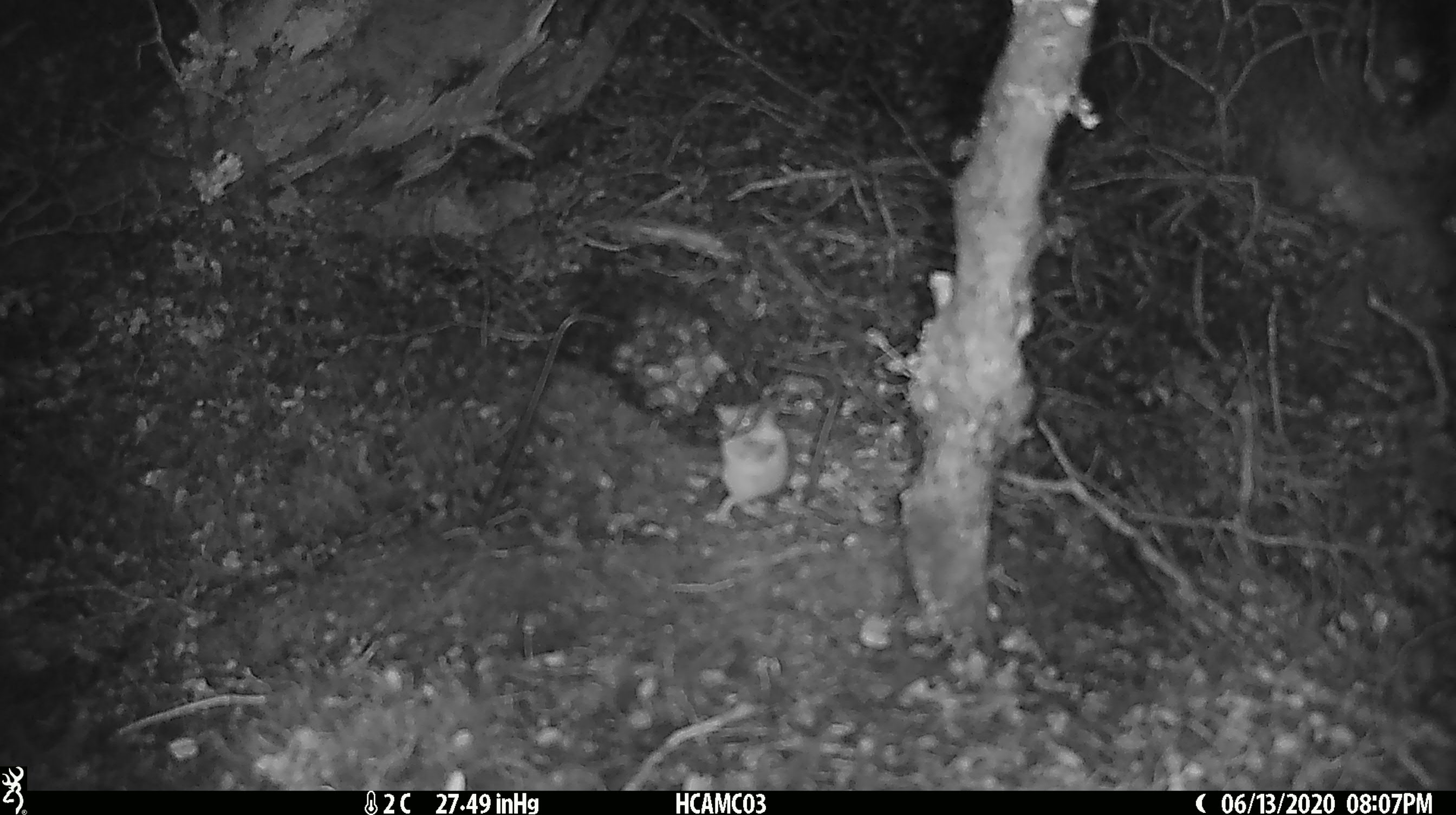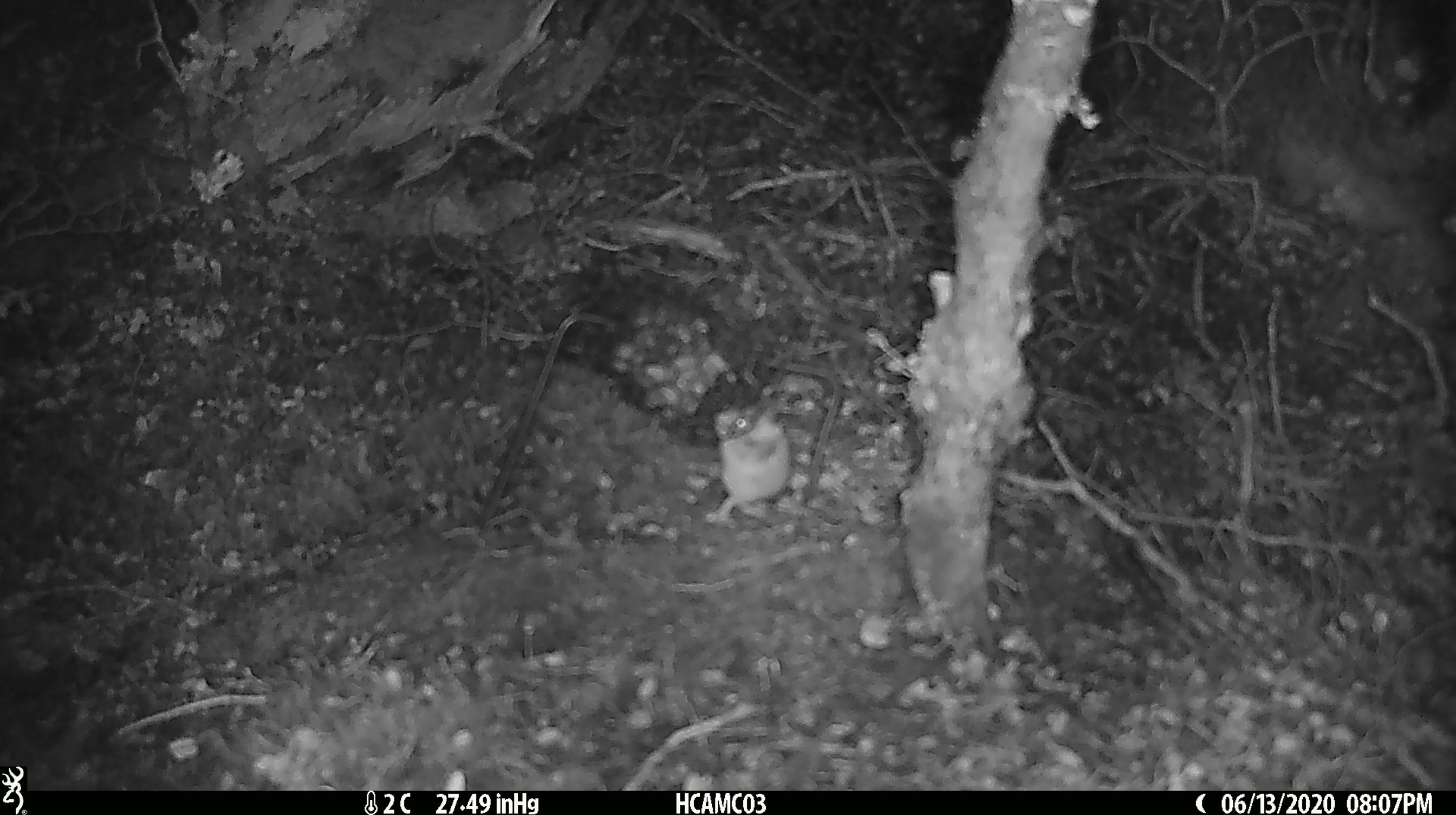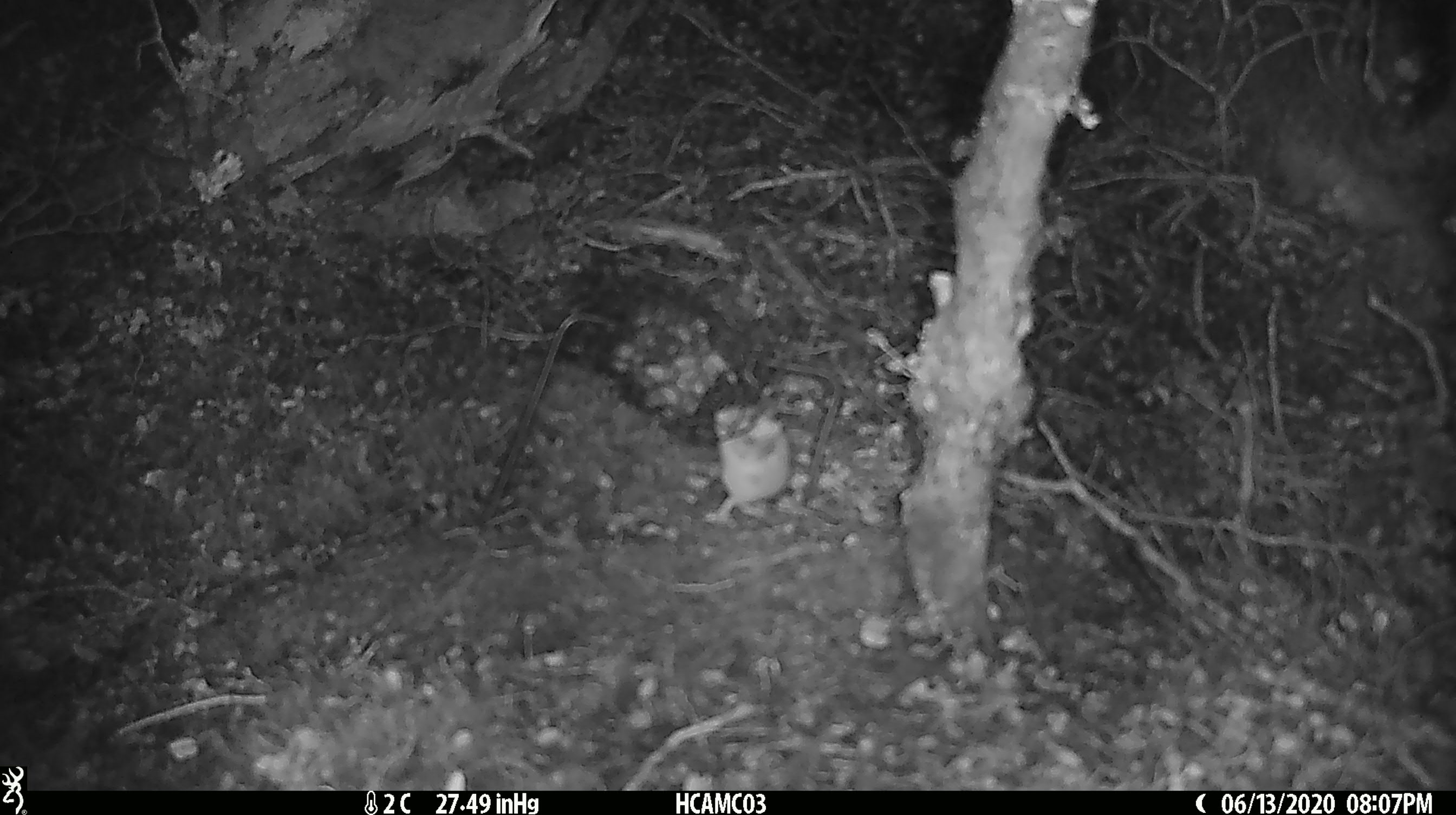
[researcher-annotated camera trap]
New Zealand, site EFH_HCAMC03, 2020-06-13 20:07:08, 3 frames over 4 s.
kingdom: Animalia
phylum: Chordata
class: Mammalia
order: Rodentia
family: Muridae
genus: Mus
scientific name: Mus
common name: mouse